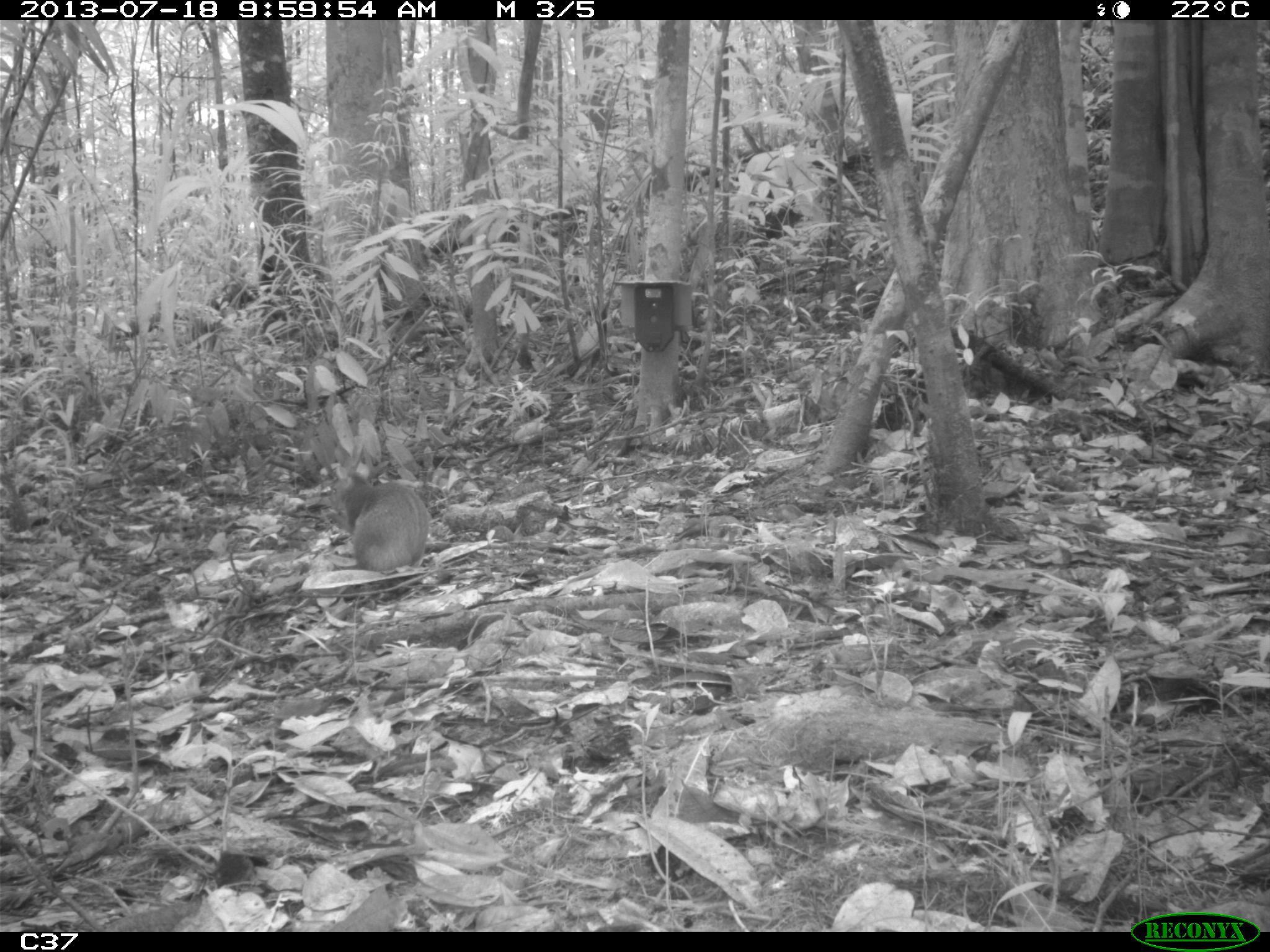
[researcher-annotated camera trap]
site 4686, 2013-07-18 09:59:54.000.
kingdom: Animalia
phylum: Chordata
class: Mammalia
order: Rodentia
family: Dasyproctidae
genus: Dasyprocta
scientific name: Dasyprocta leporina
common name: red-rumped agouti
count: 2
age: adult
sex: male